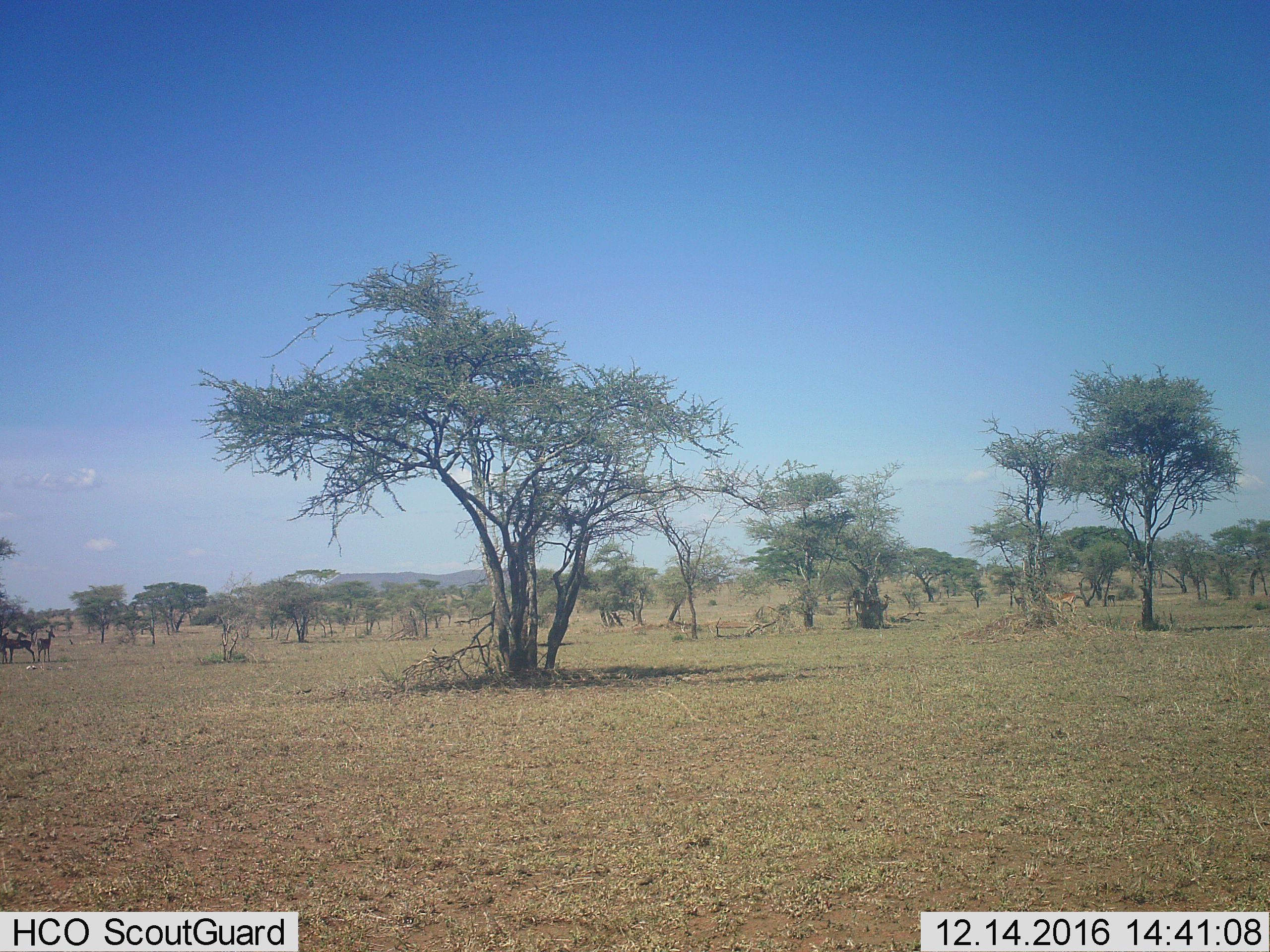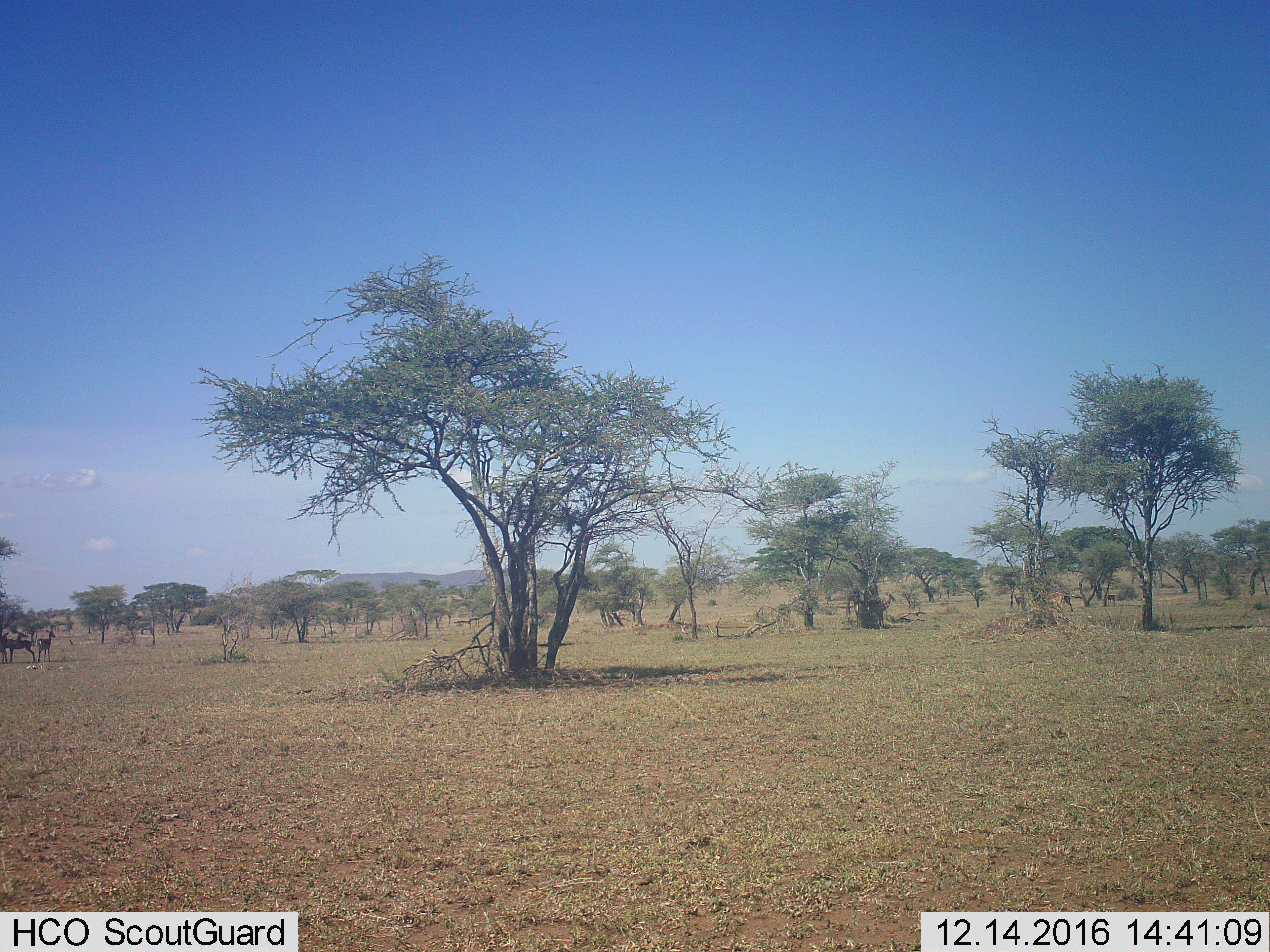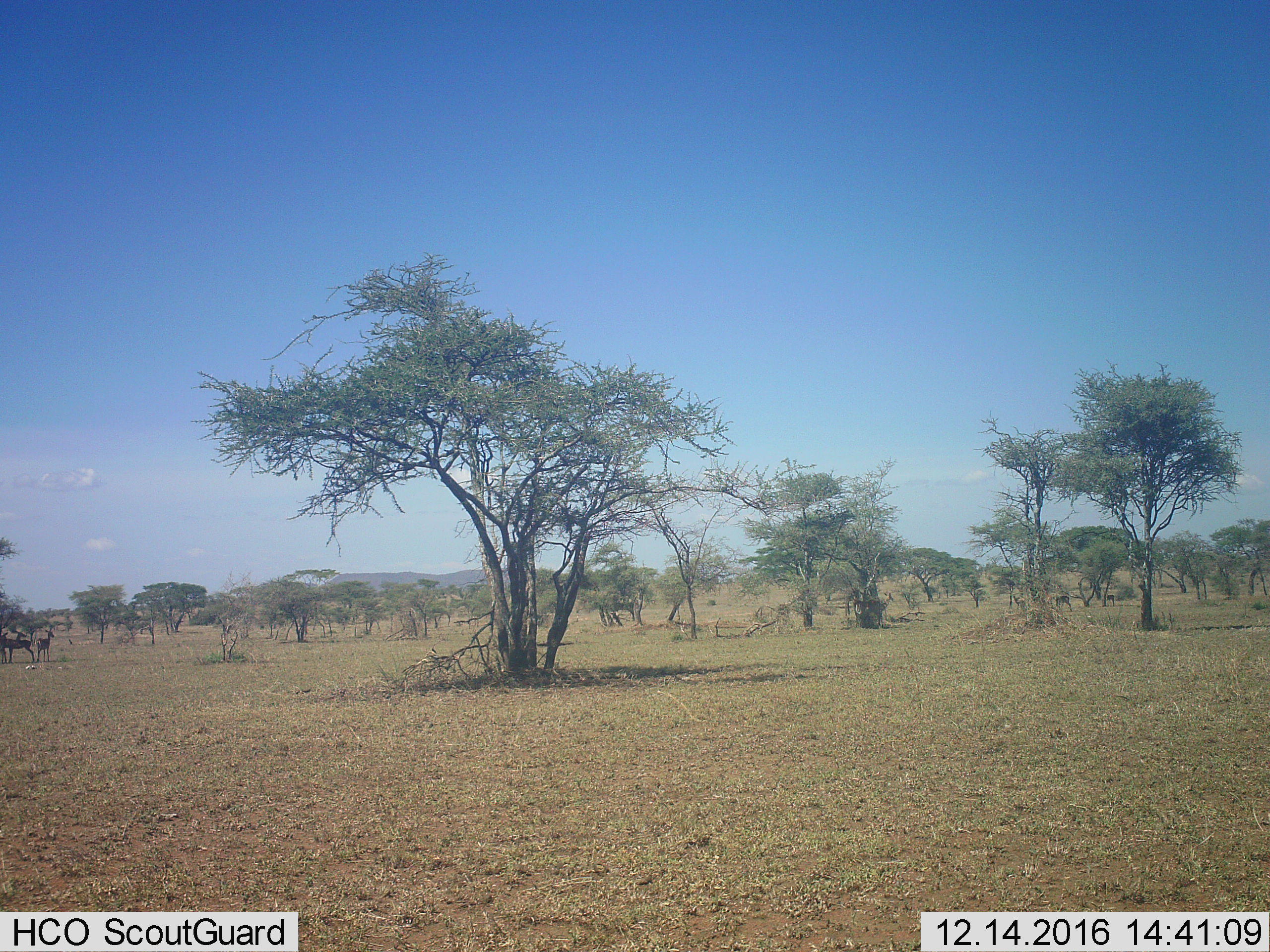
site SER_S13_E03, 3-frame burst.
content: unidentified animal